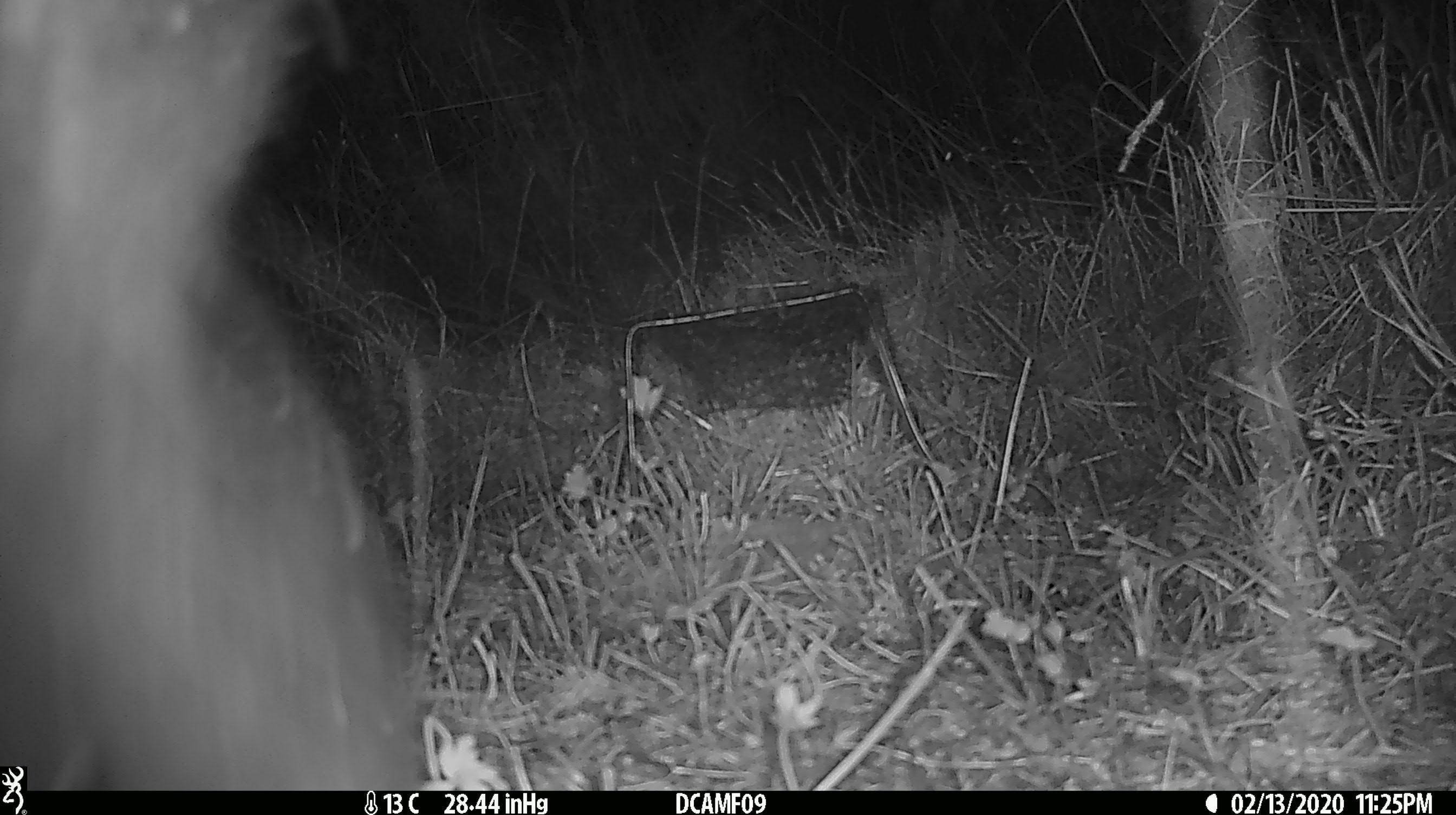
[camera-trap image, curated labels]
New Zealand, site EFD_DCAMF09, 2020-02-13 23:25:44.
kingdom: Animalia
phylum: Chordata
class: Mammalia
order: Diprotodontia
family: Phalangeridae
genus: Trichosurus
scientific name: Trichosurus vulpecula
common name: common brushtail possum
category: possum